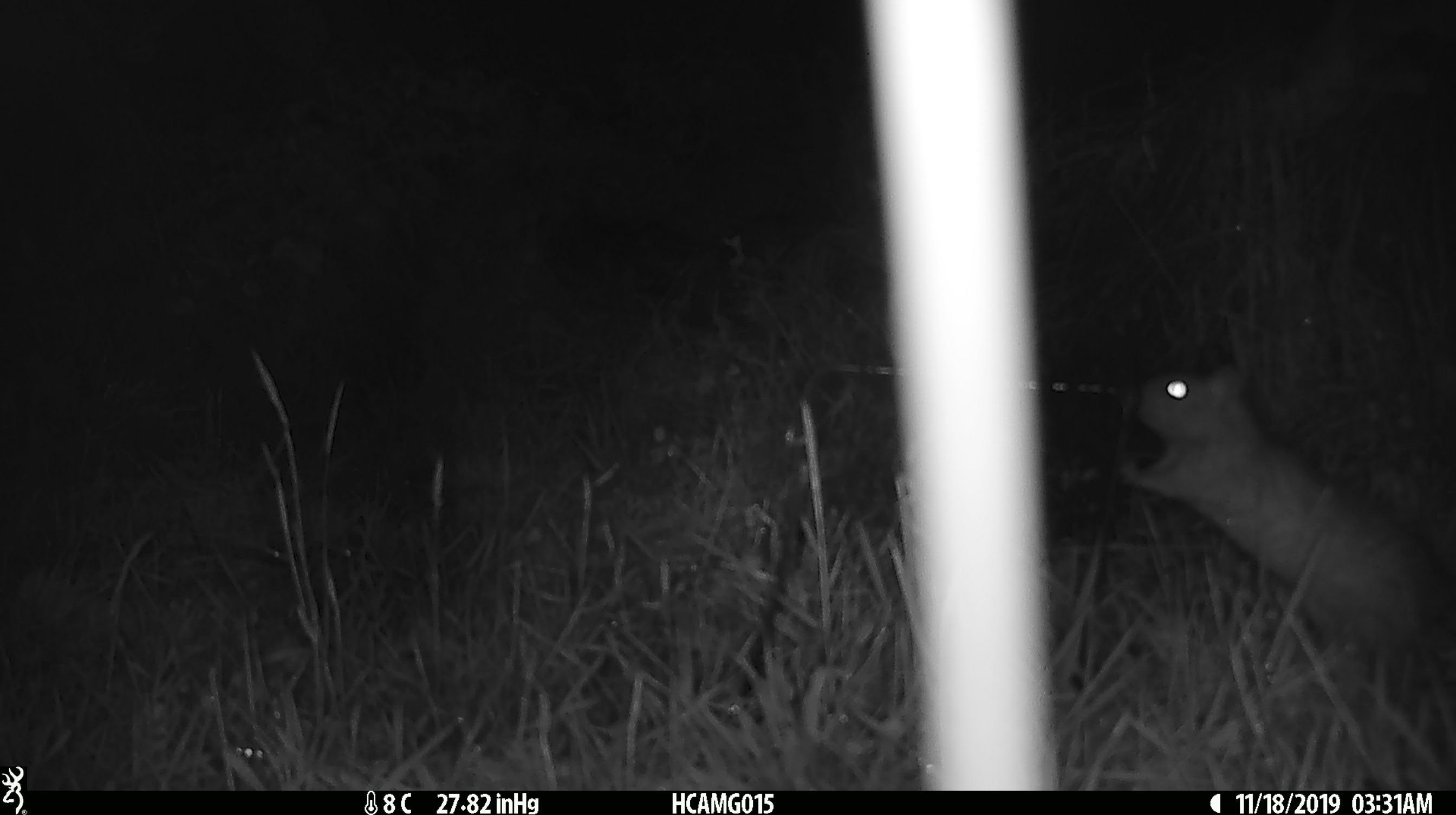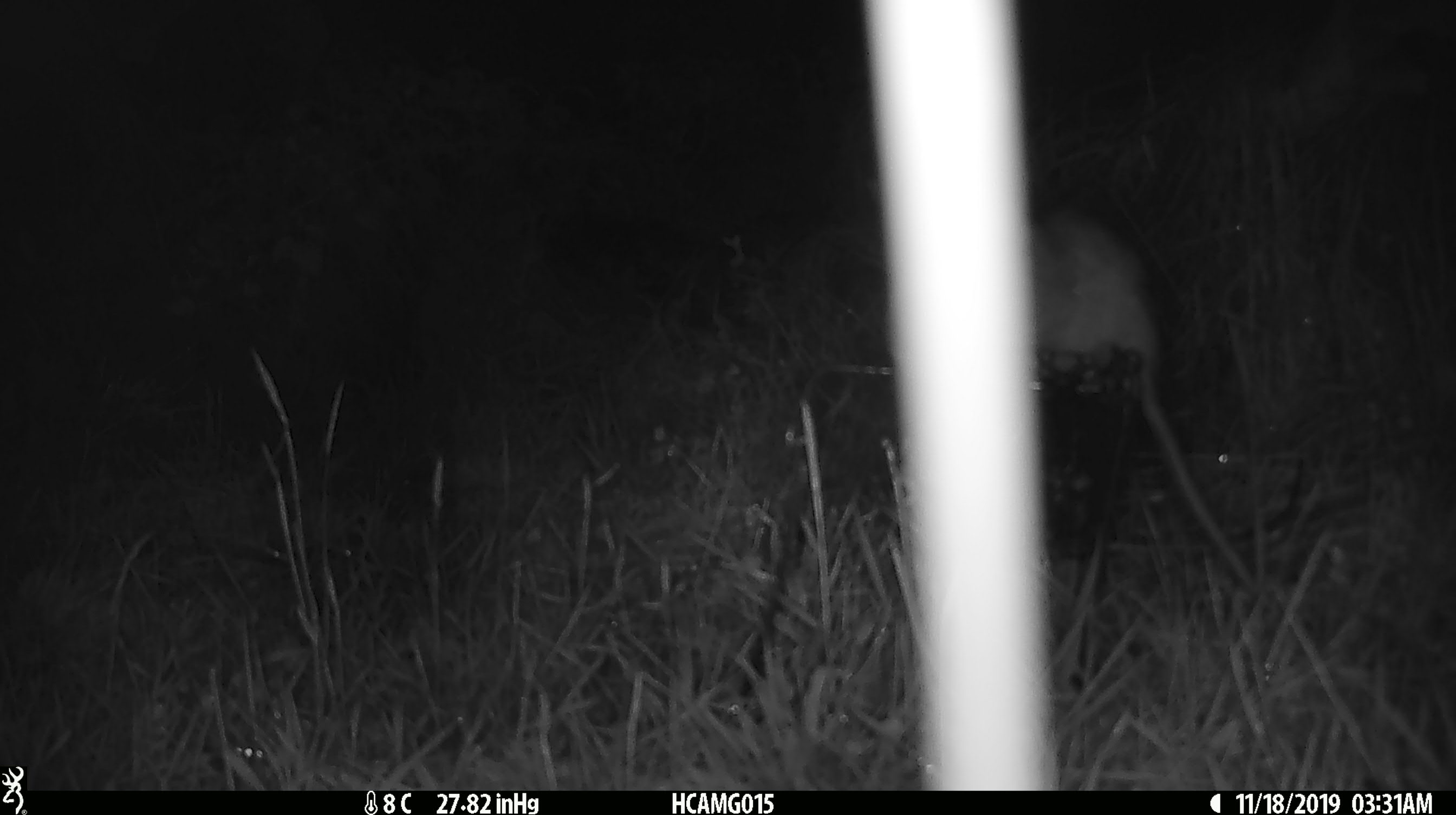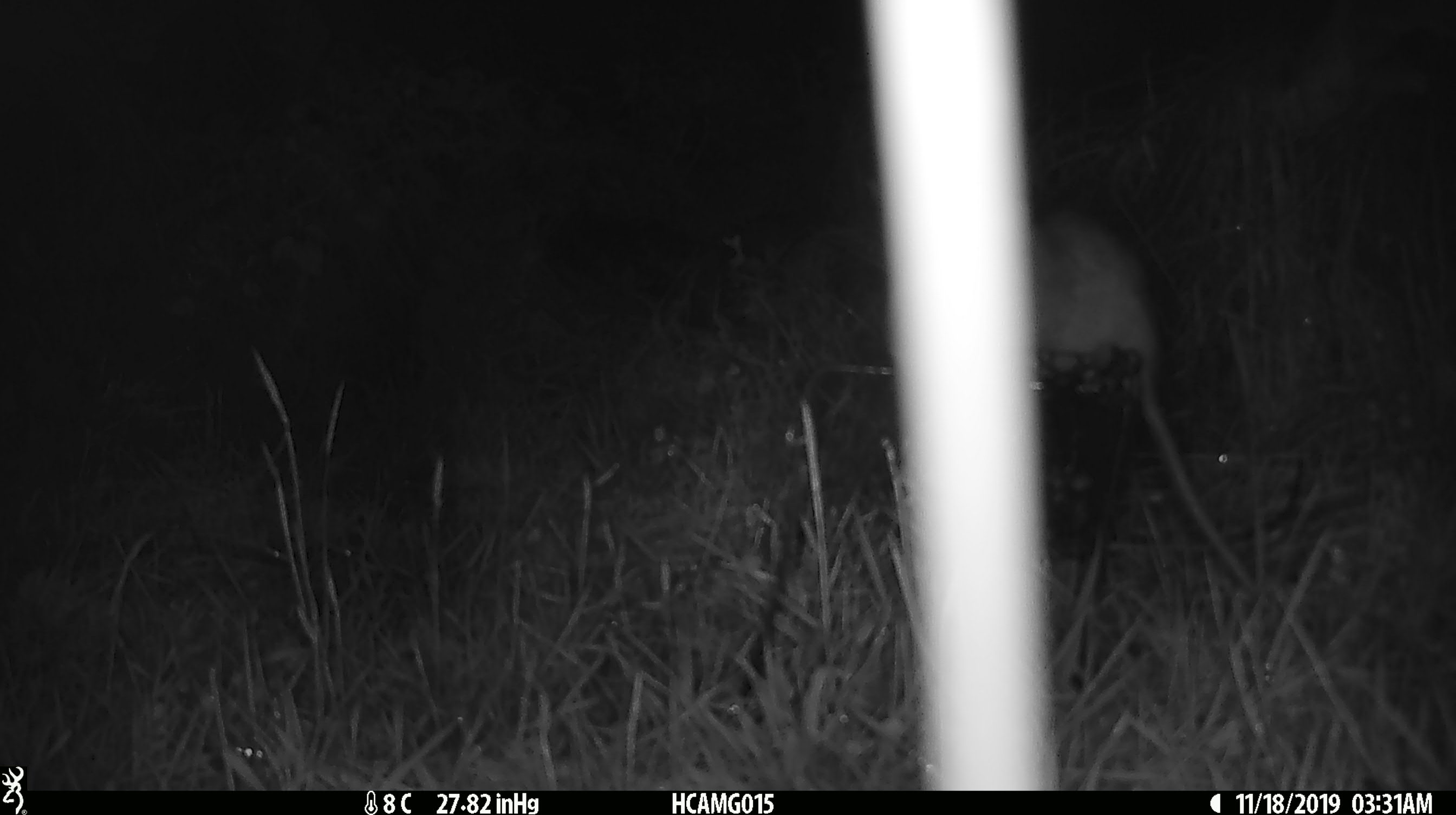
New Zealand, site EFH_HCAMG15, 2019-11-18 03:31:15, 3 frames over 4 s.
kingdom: Animalia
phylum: Chordata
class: Mammalia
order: Rodentia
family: Muridae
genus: Rattus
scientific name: Rattus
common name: rat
Rat (Rattus).